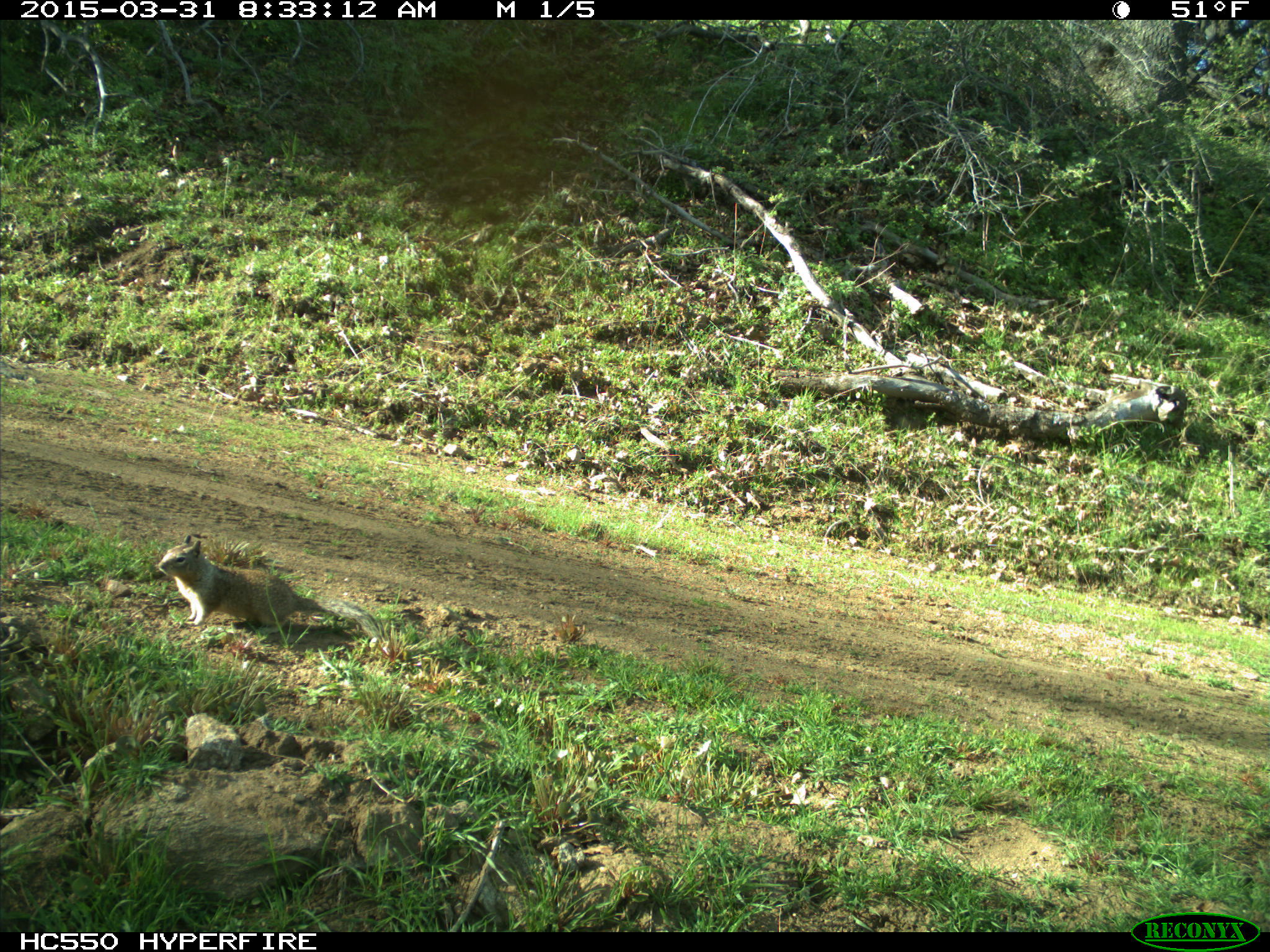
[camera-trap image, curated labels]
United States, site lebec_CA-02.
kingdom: Animalia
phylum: Chordata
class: Mammalia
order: Rodentia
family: Sciuridae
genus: Otospermophilus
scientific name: Otospermophilus beecheyi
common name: california ground squirrel